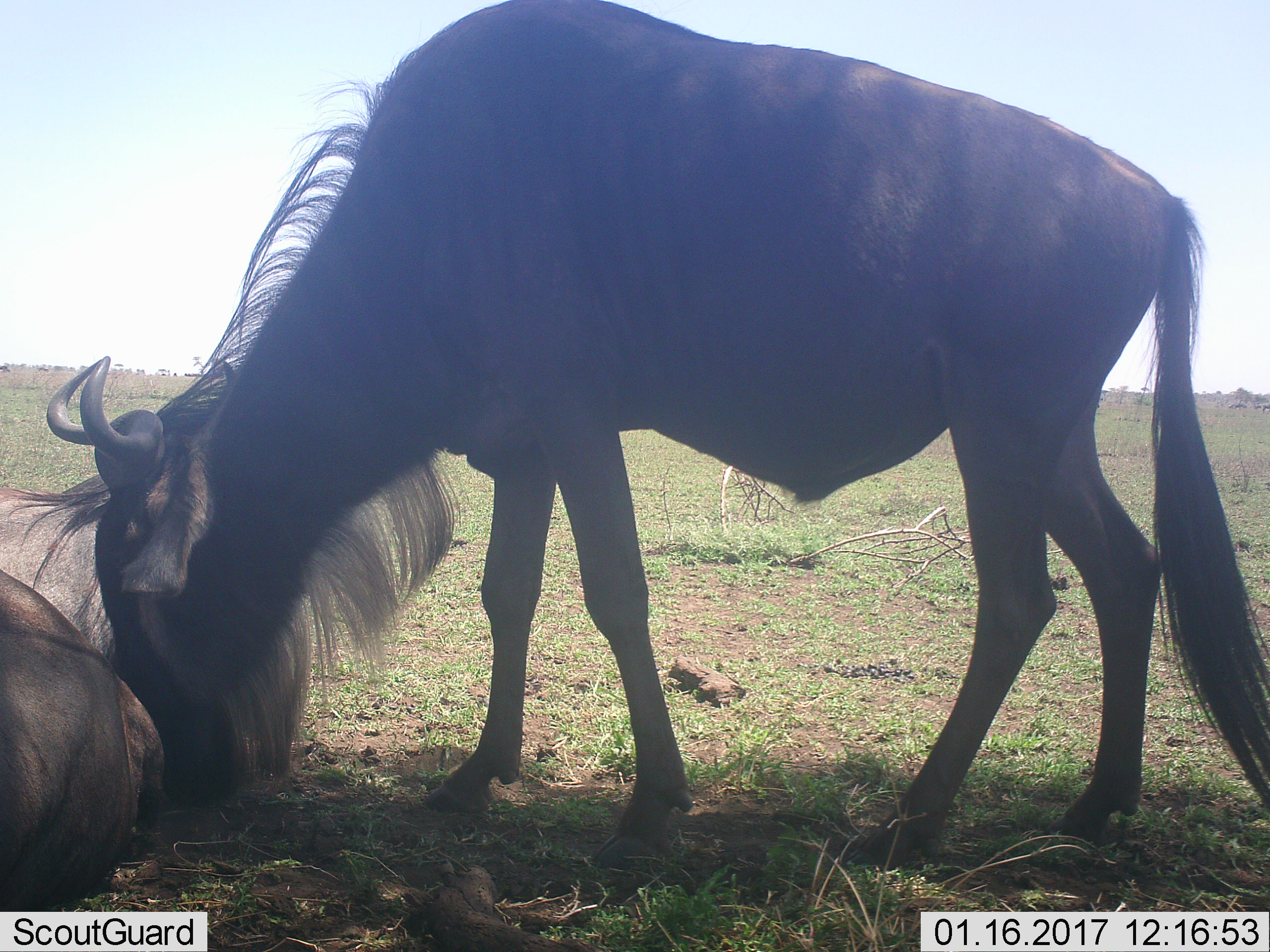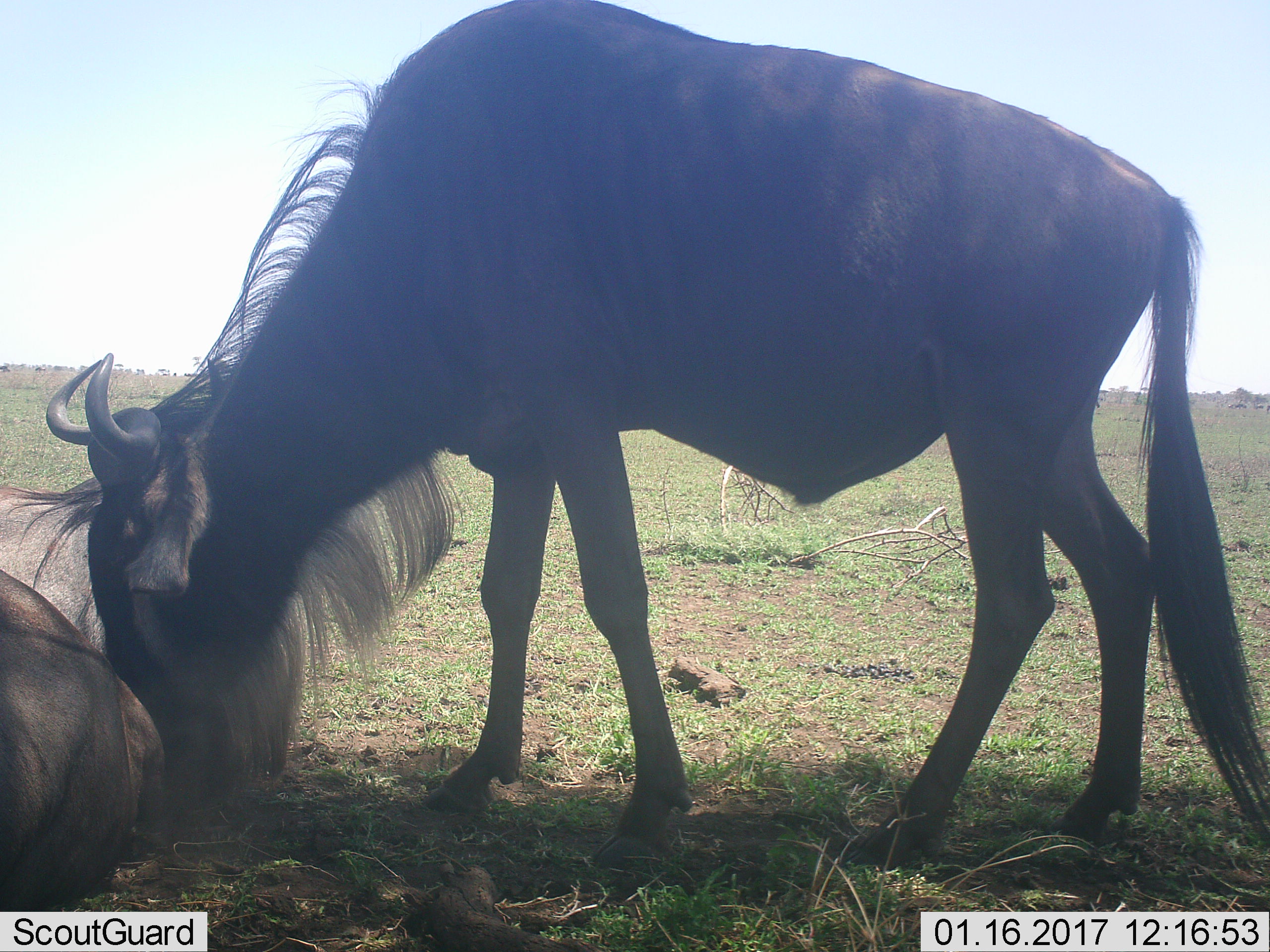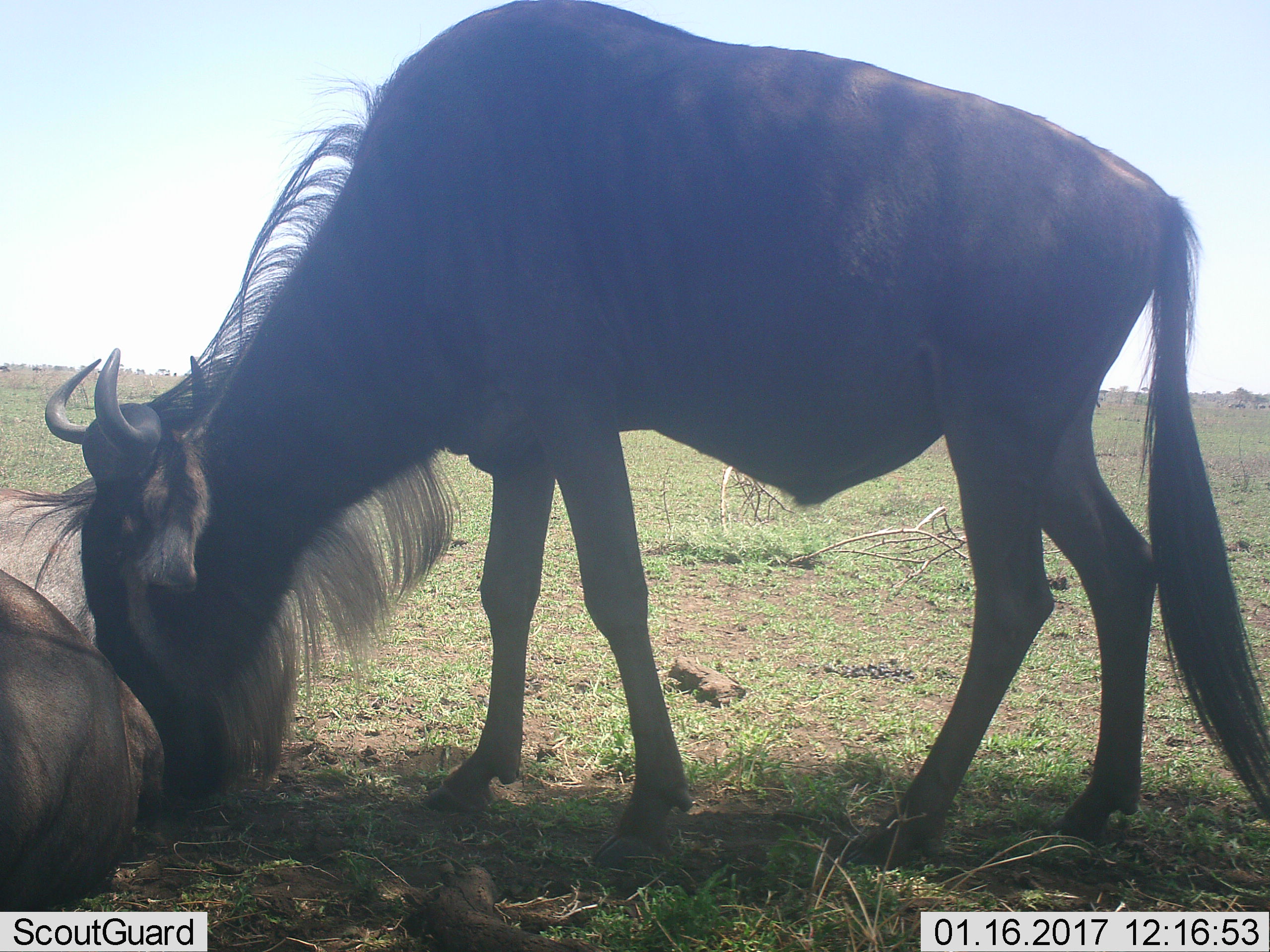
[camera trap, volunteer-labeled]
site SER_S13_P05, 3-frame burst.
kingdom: Animalia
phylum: Chordata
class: Mammalia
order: Artiodactyla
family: Bovidae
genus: Connochaetes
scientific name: Connochaetes taurinus taurinus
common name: blue wildebeest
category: wildebeestblue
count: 3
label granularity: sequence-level